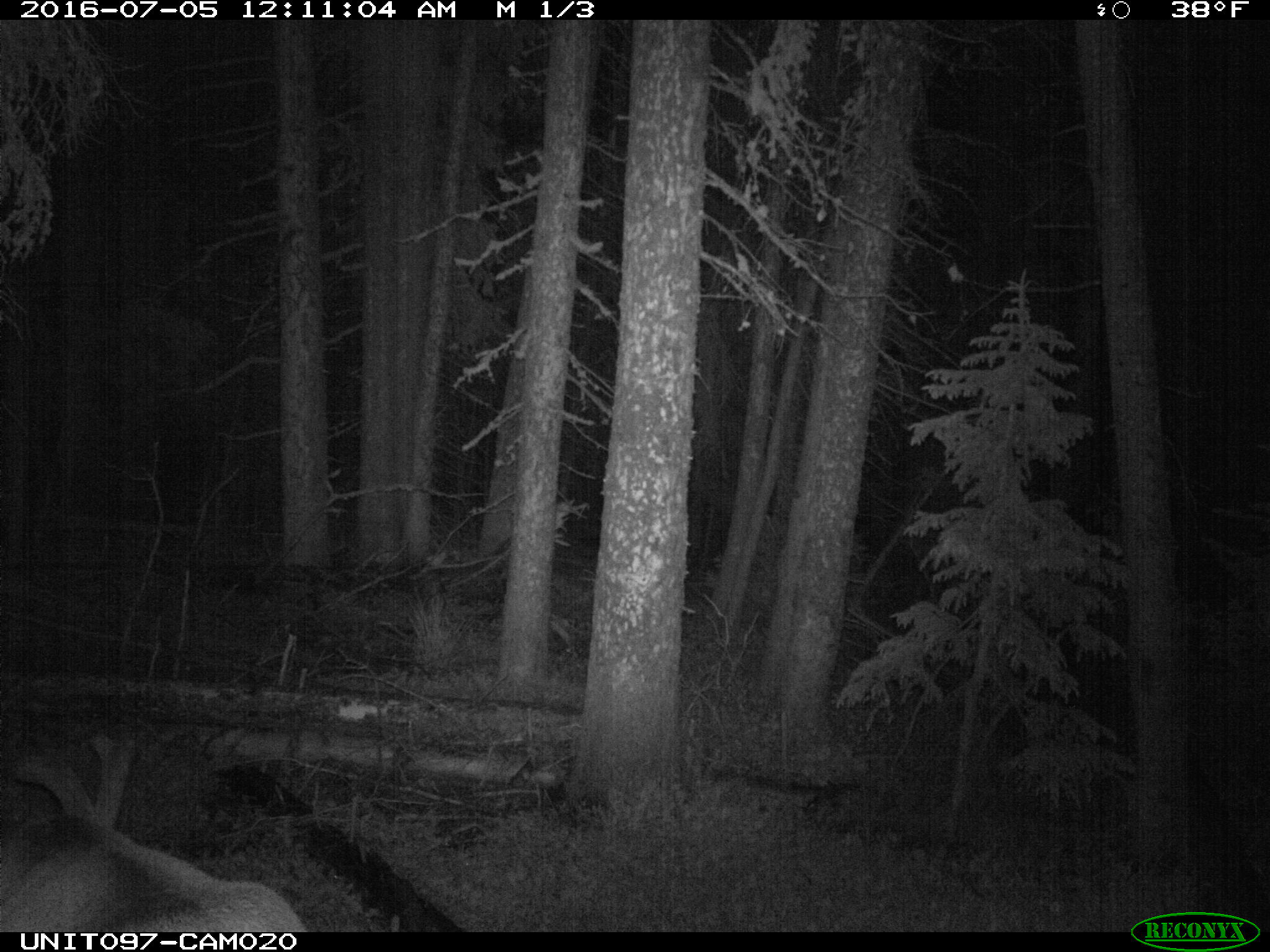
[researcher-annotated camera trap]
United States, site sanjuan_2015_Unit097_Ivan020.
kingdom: Animalia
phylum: Chordata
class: Mammalia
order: Artiodactyla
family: Cervidae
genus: Cervus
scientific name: Cervus elaphus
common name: red deer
Cervus elaphus (red deer).